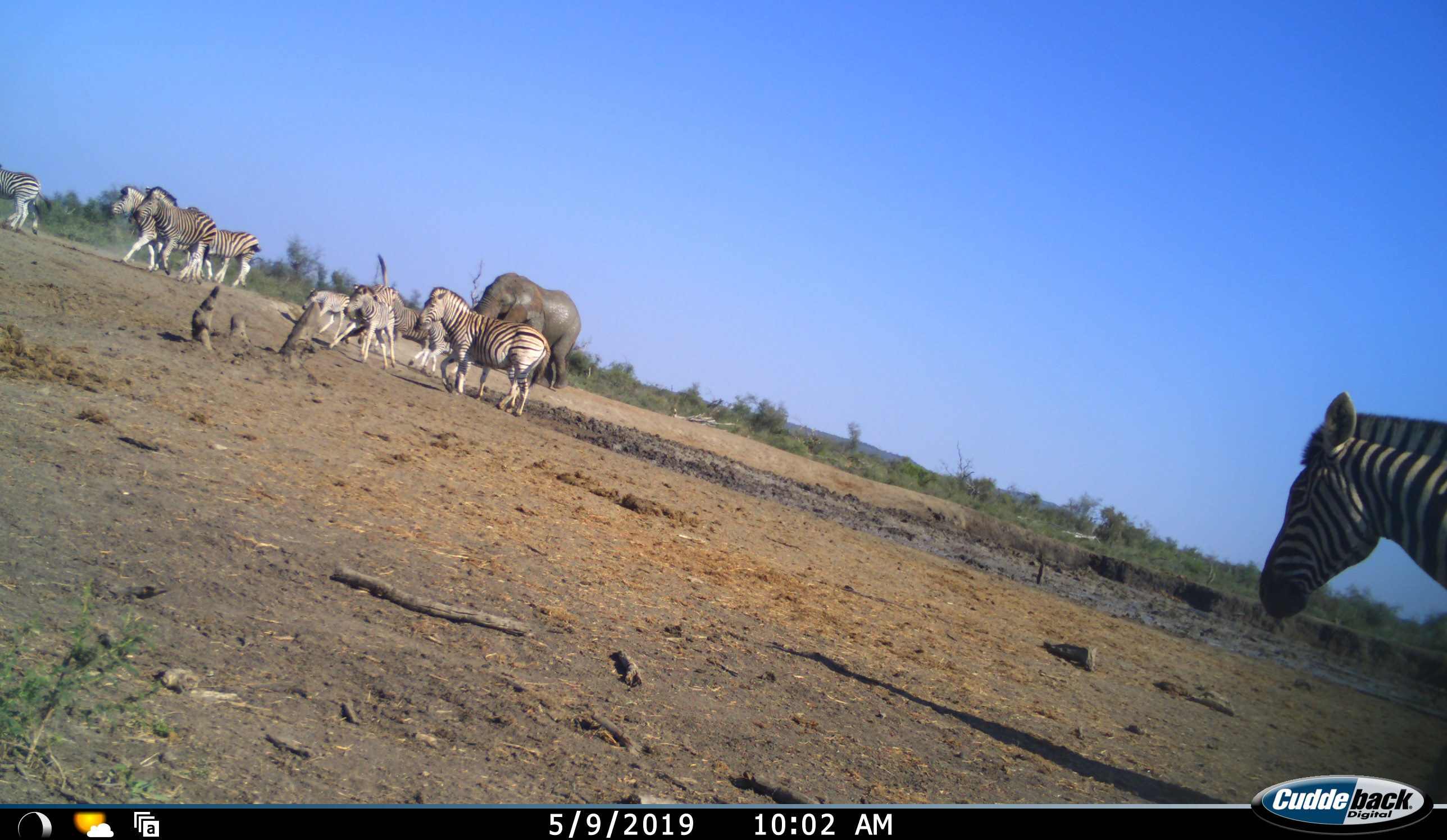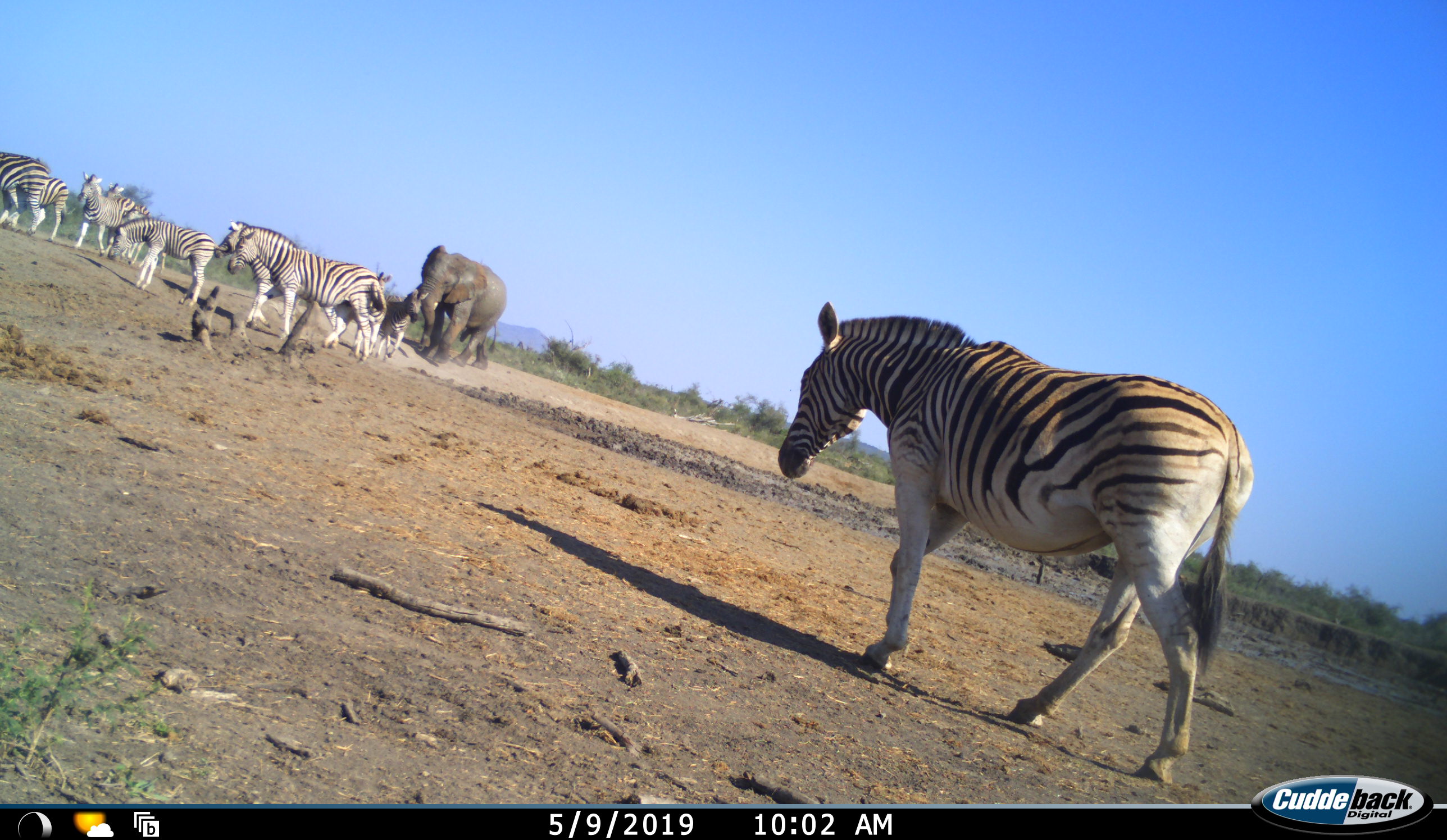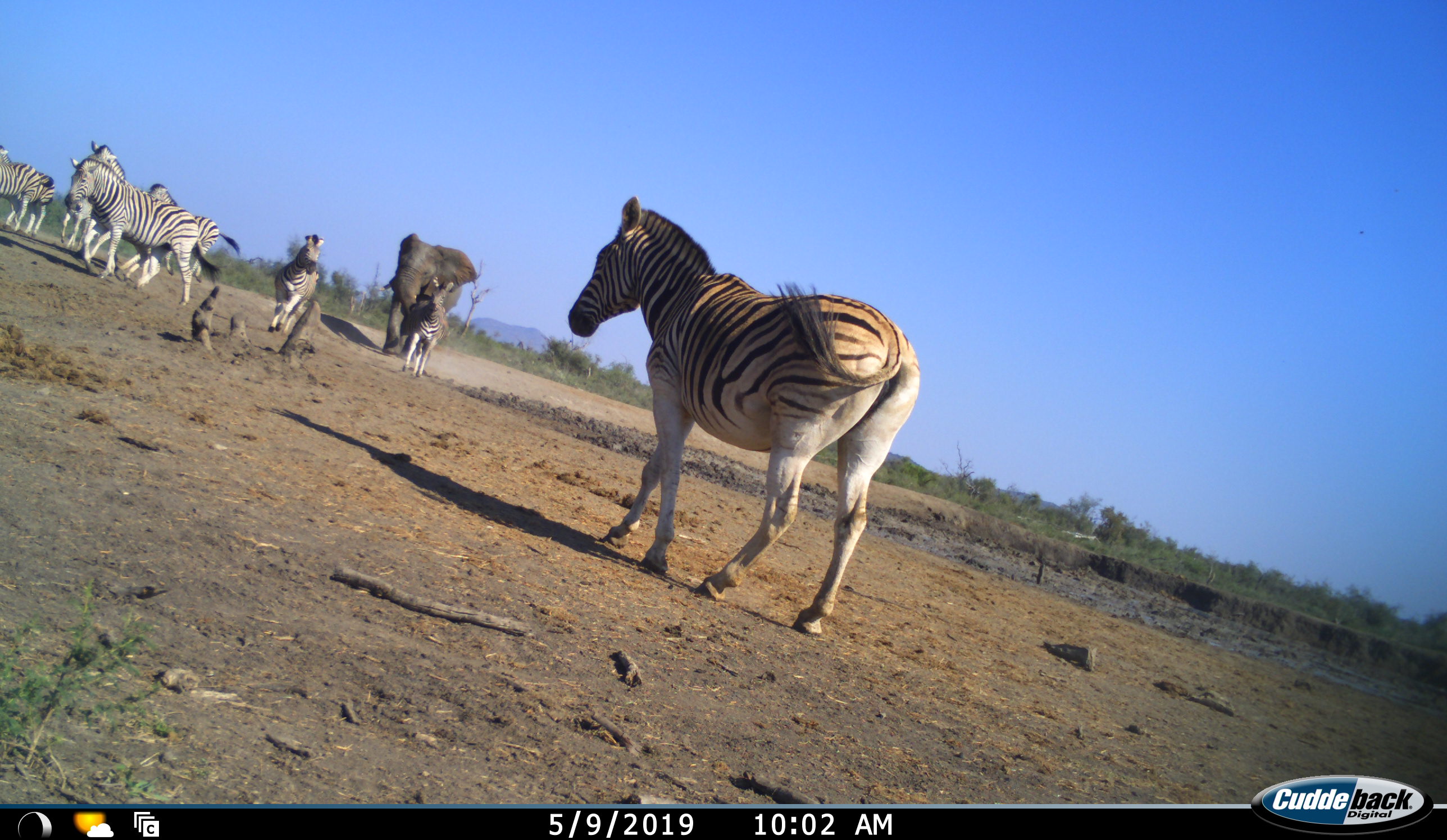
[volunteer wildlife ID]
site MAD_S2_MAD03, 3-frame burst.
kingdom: Animalia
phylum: Chordata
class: Mammalia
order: Proboscidea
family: Elephantidae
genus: Loxodonta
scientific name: Loxodonta africana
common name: african bush elephant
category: elephant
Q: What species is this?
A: Elephant (african bush elephant) (Loxodonta africana).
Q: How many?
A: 1.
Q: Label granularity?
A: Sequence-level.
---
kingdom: Animalia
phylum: Chordata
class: Mammalia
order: Perissodactyla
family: Equidae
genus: Equus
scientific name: Equus quagga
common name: plains zebra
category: zebraplains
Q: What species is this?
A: Zebraplains (plains zebra) (Equus quagga).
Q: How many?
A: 10.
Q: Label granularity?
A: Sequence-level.